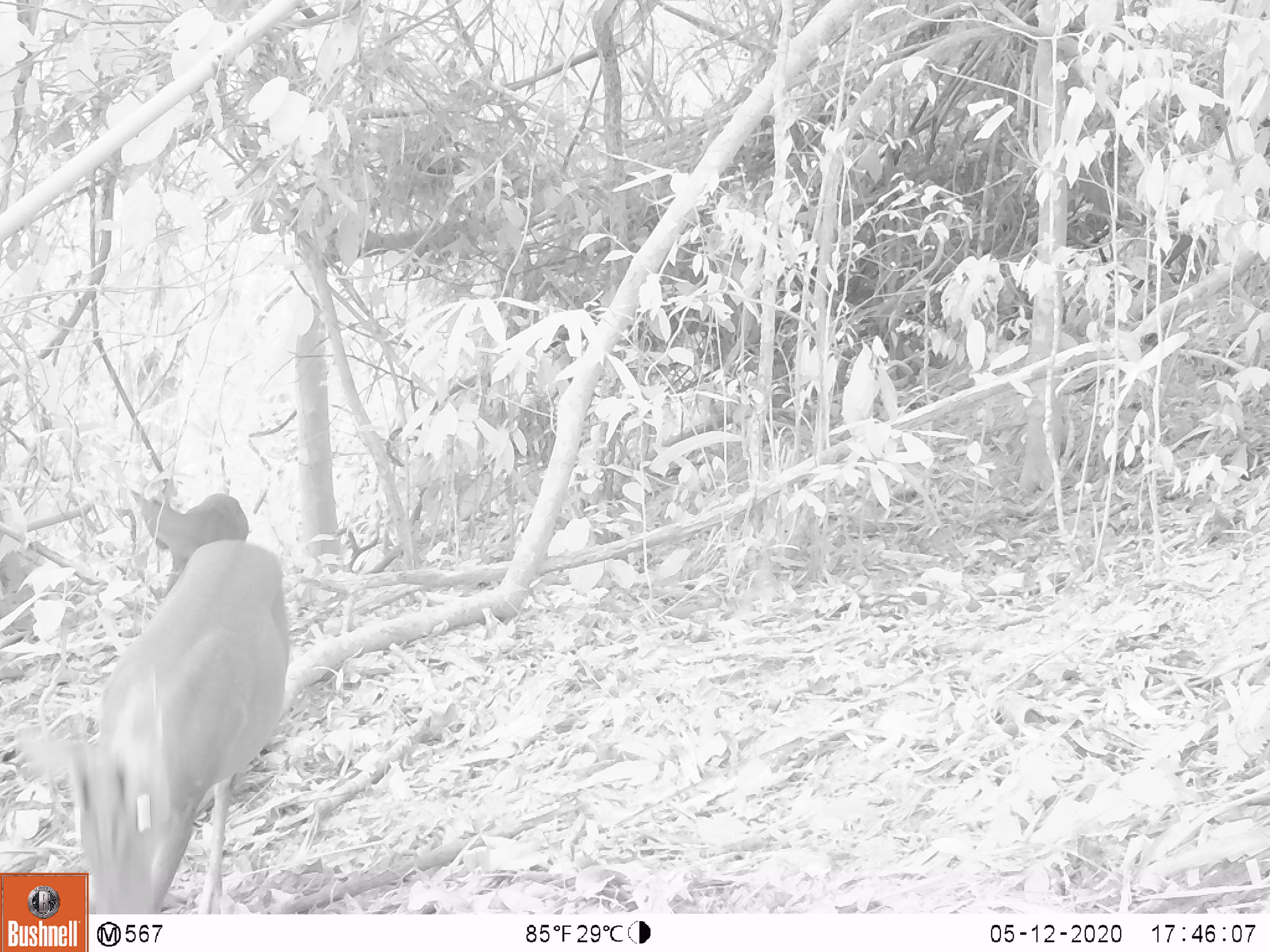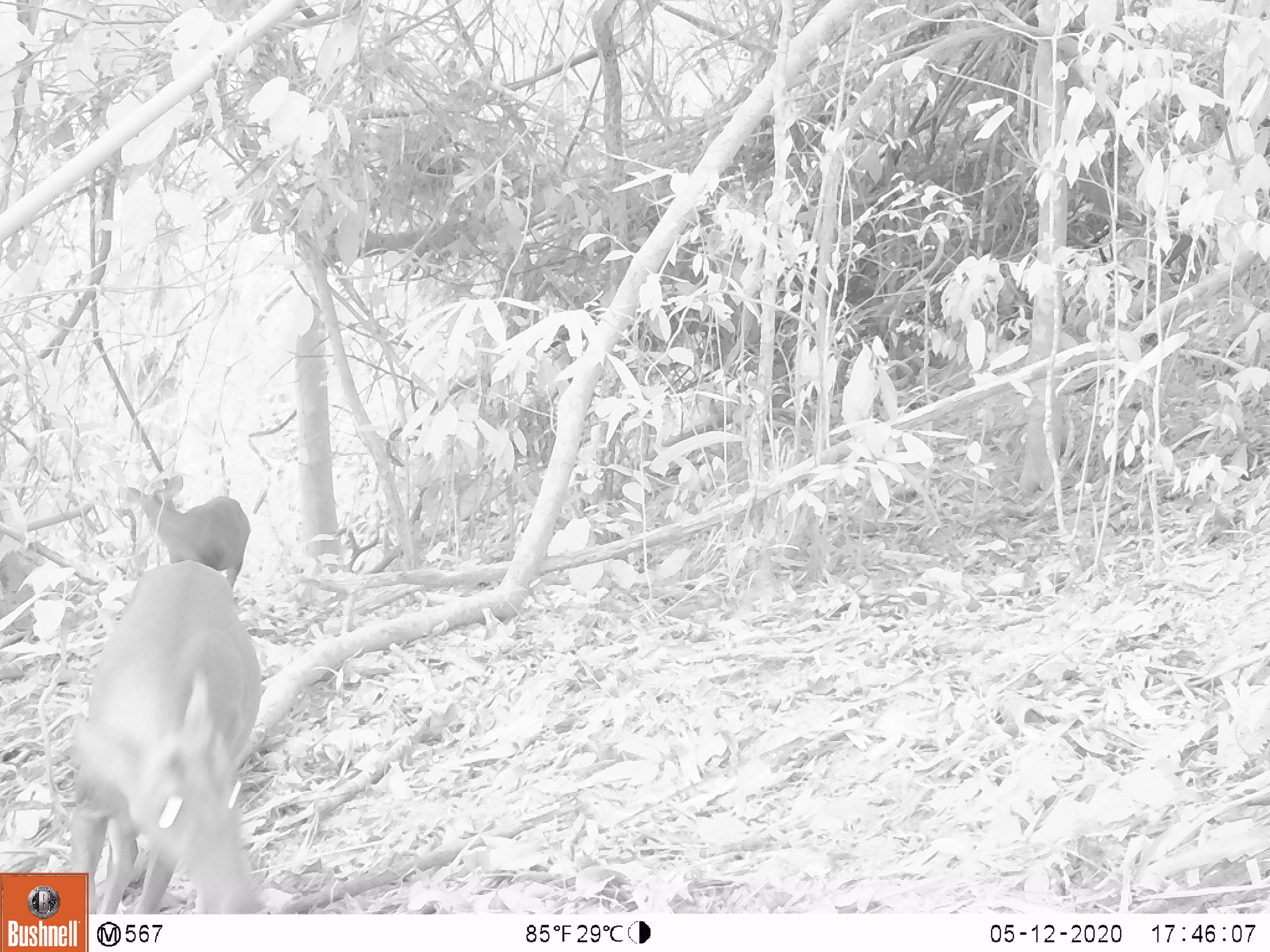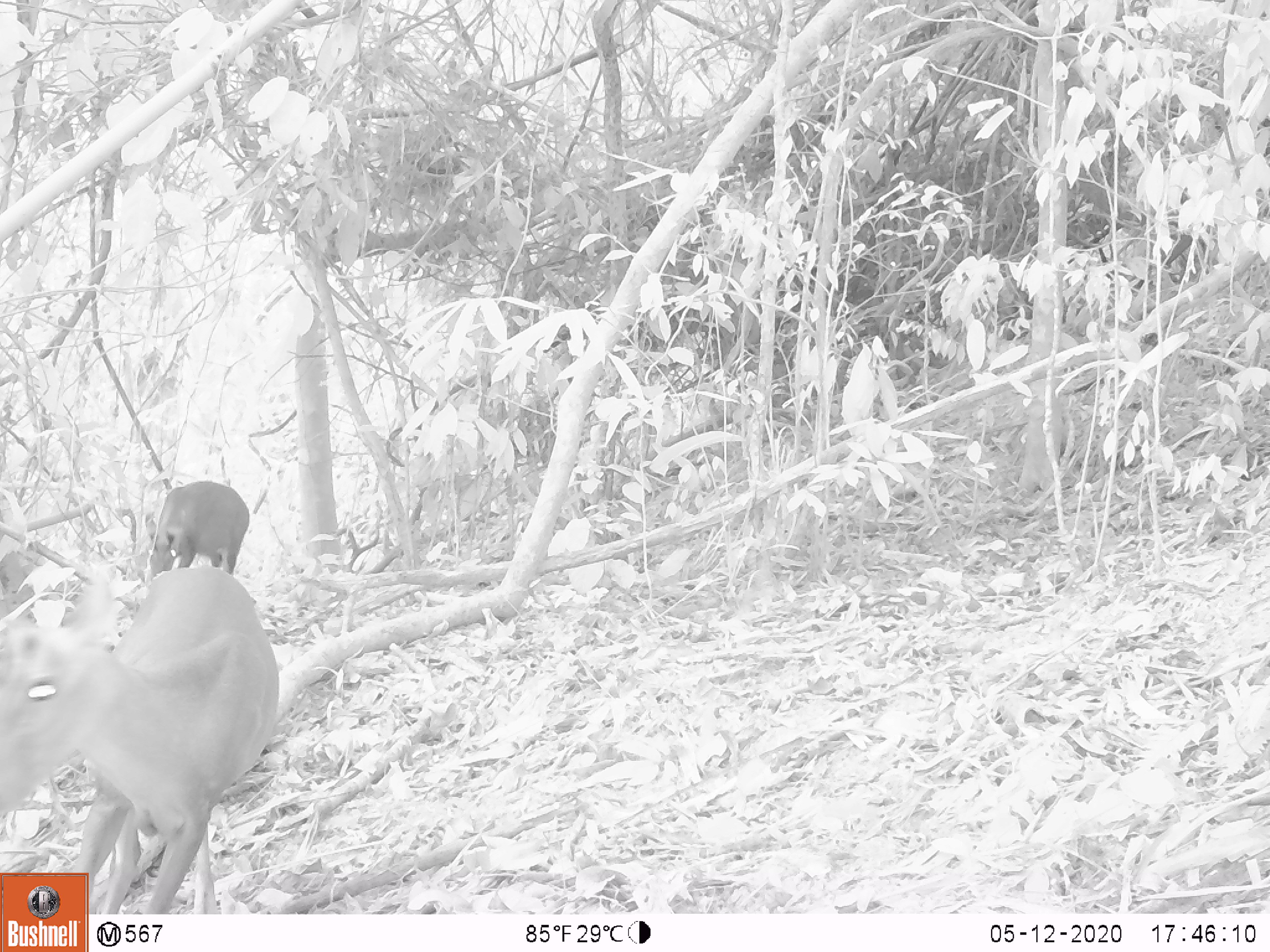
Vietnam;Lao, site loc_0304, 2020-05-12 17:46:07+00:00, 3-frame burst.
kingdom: Animalia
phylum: Chordata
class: Mammalia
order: Artiodactyla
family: Cervidae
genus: Muntiacus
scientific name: Muntiacus rooseveltorum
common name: roosevelt's muntjac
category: roosevelts muntjac group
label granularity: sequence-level